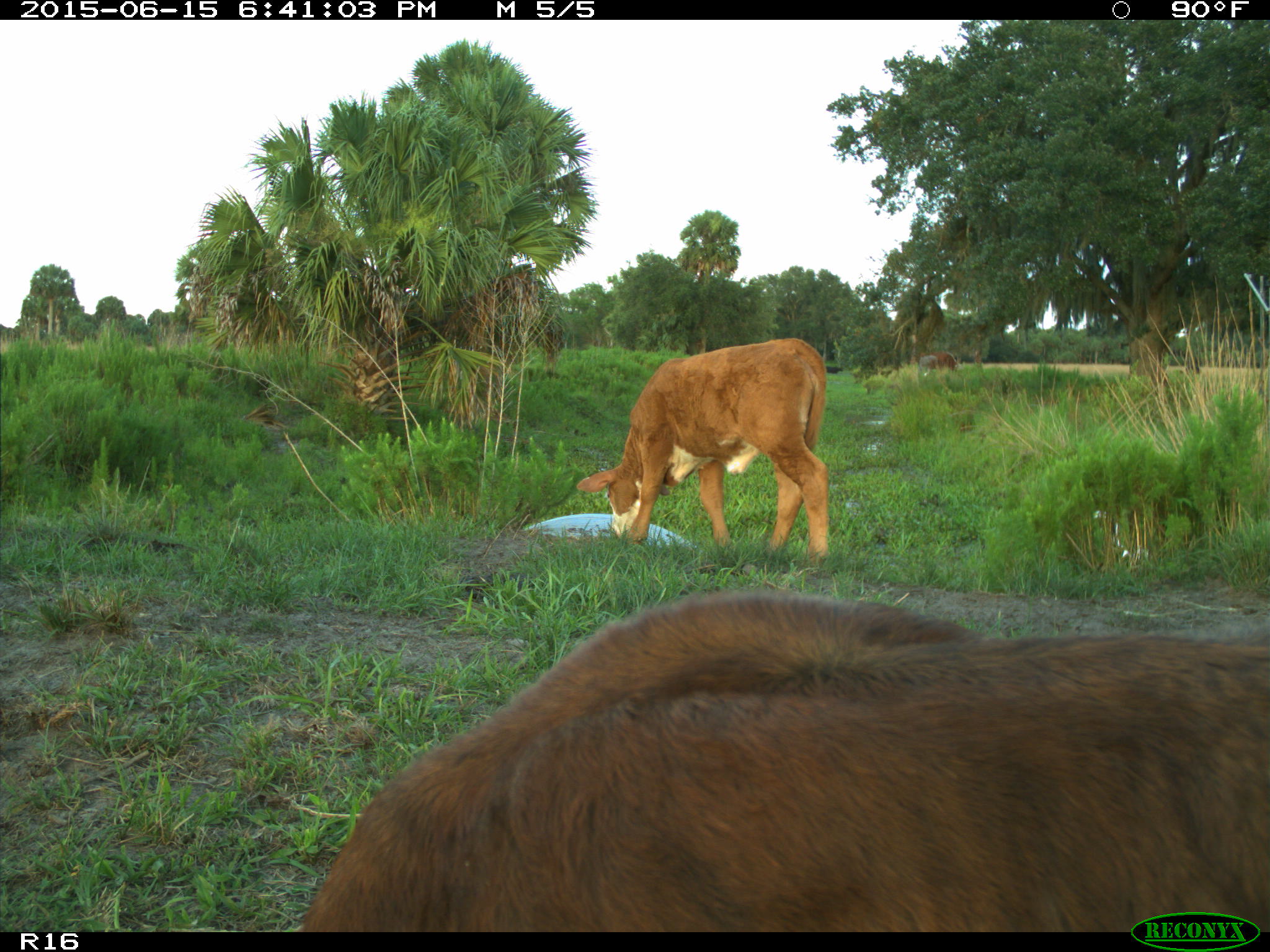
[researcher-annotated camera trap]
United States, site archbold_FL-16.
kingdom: Animalia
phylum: Chordata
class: Mammalia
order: Artiodactyla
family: Bovidae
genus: Bos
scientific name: Bos taurus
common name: domestic cow